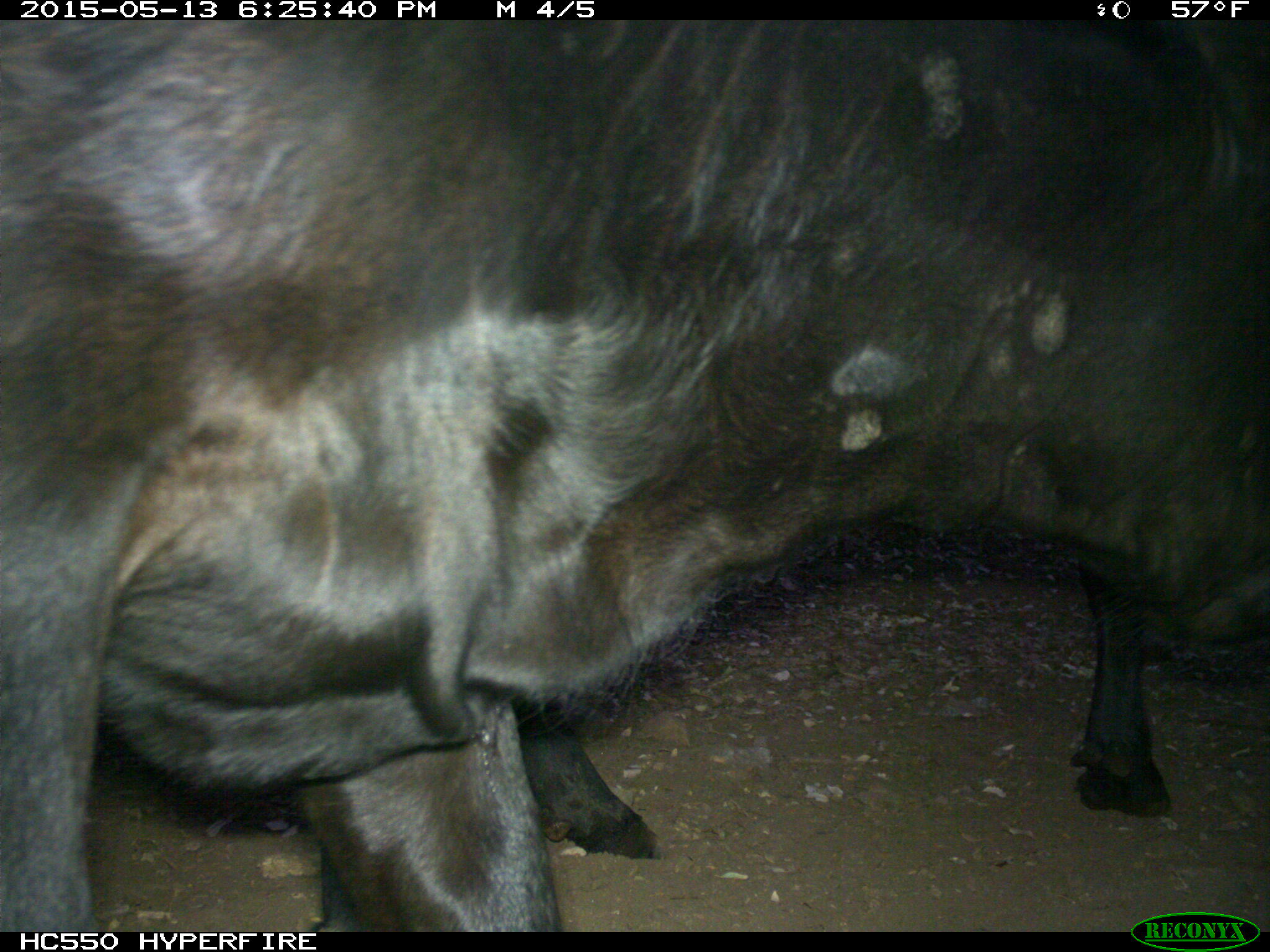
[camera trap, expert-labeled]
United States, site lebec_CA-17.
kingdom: Animalia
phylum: Chordata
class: Mammalia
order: Artiodactyla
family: Bovidae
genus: Bos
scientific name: Bos taurus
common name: domestic cow